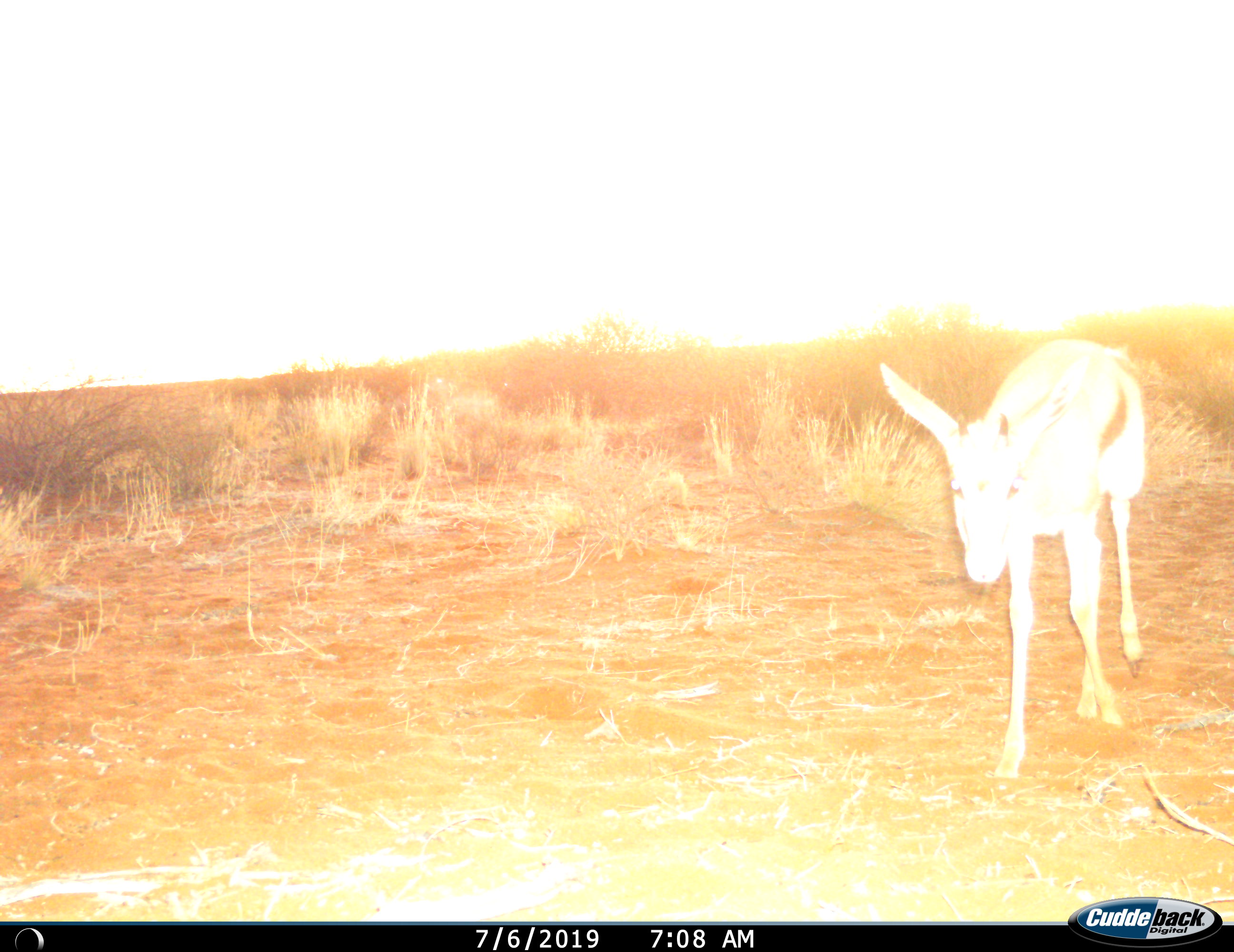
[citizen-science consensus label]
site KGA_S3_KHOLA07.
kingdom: Animalia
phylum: Chordata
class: Mammalia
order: Artiodactyla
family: Bovidae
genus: Antidorcas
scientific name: Antidorcas marsupialis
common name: springbok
Springbok (Antidorcas marsupialis), count 1. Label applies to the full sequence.